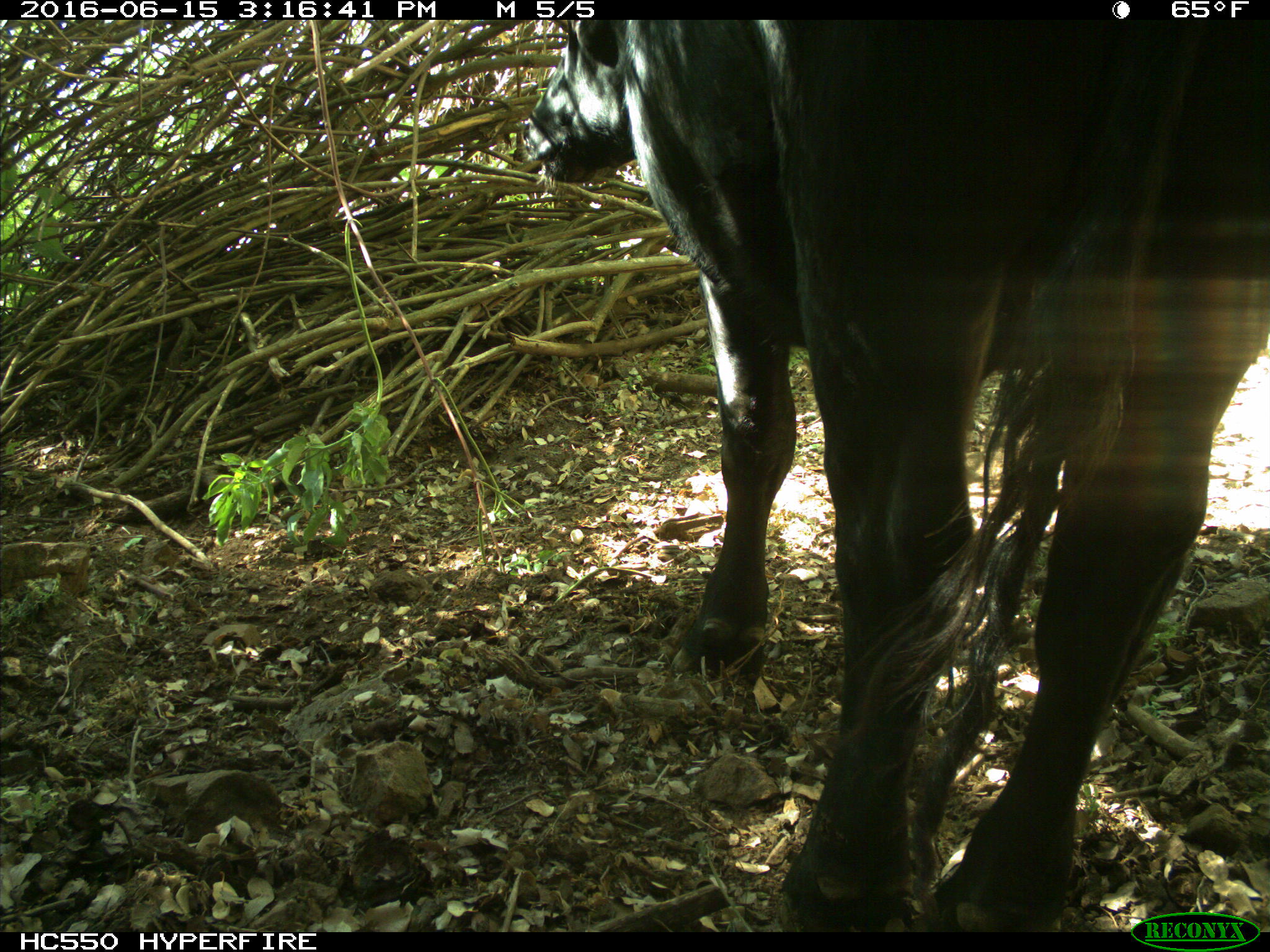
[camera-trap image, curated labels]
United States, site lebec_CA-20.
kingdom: Animalia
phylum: Chordata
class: Mammalia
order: Artiodactyla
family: Bovidae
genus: Bos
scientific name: Bos taurus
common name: domestic cow